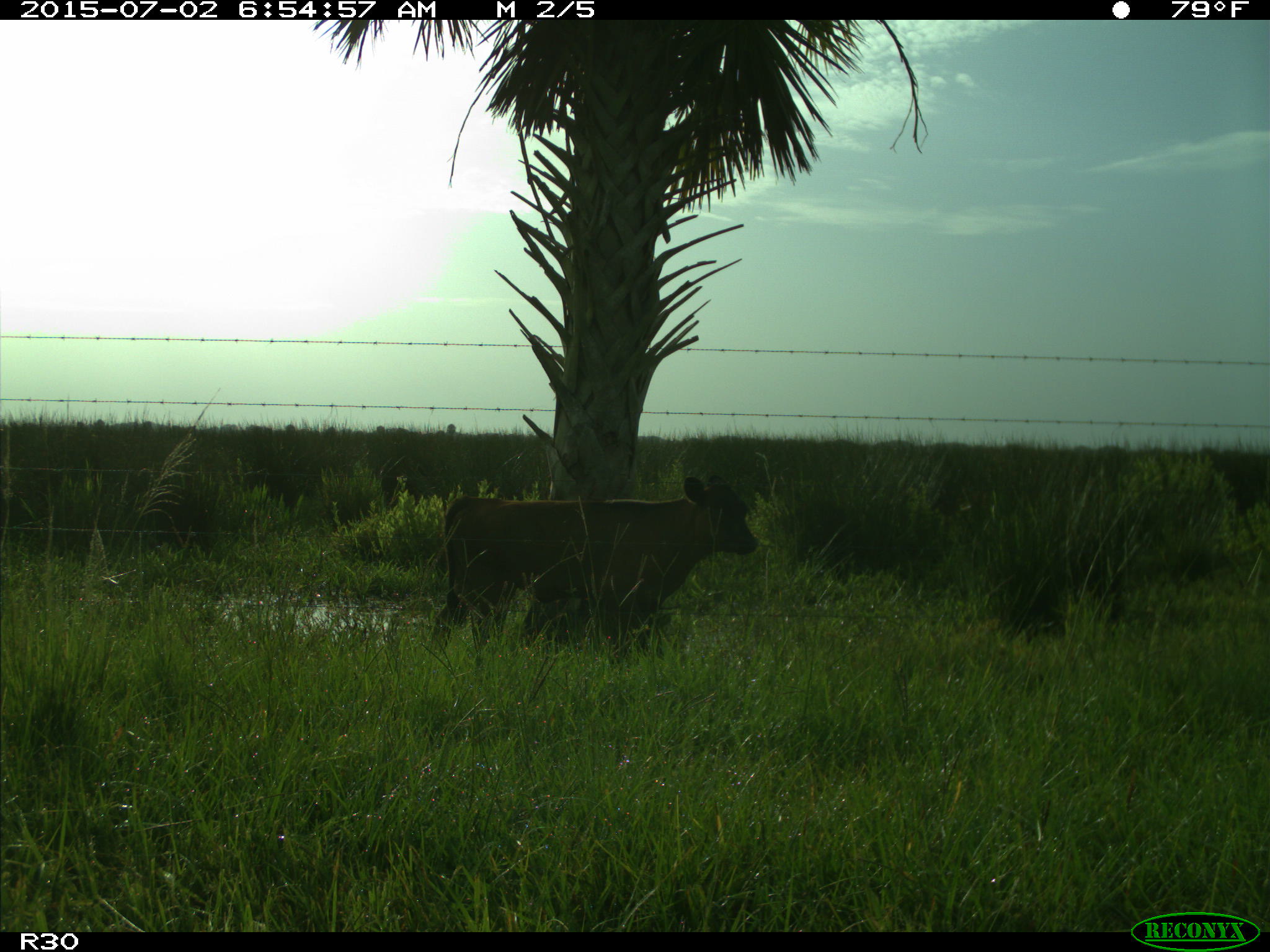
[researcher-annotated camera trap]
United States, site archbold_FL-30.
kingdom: Animalia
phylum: Chordata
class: Mammalia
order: Artiodactyla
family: Bovidae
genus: Bos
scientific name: Bos taurus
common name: domestic cow